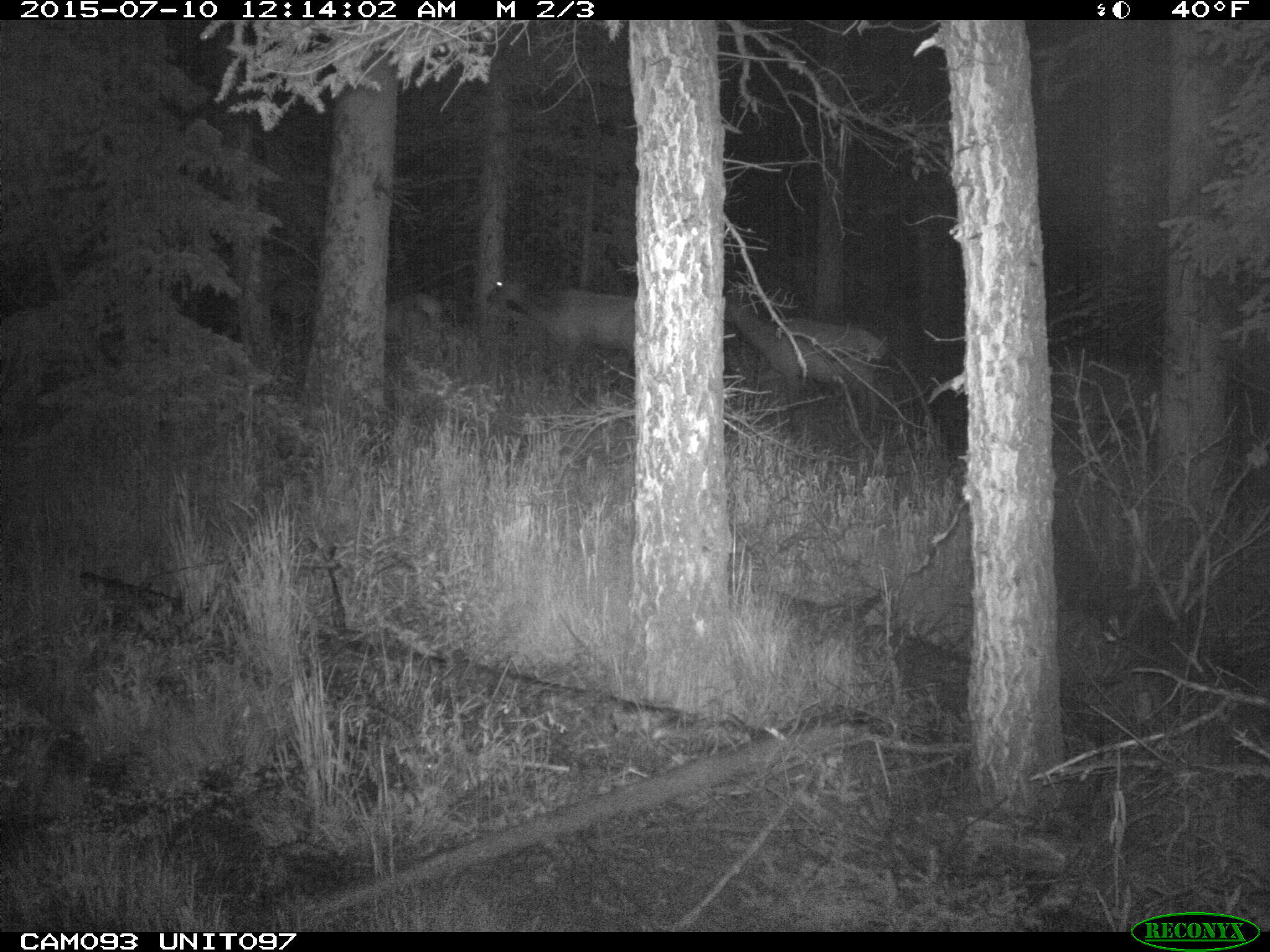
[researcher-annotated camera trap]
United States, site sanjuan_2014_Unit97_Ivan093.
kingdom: Animalia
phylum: Chordata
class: Mammalia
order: Artiodactyla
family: Cervidae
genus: Cervus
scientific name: Cervus elaphus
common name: red deer